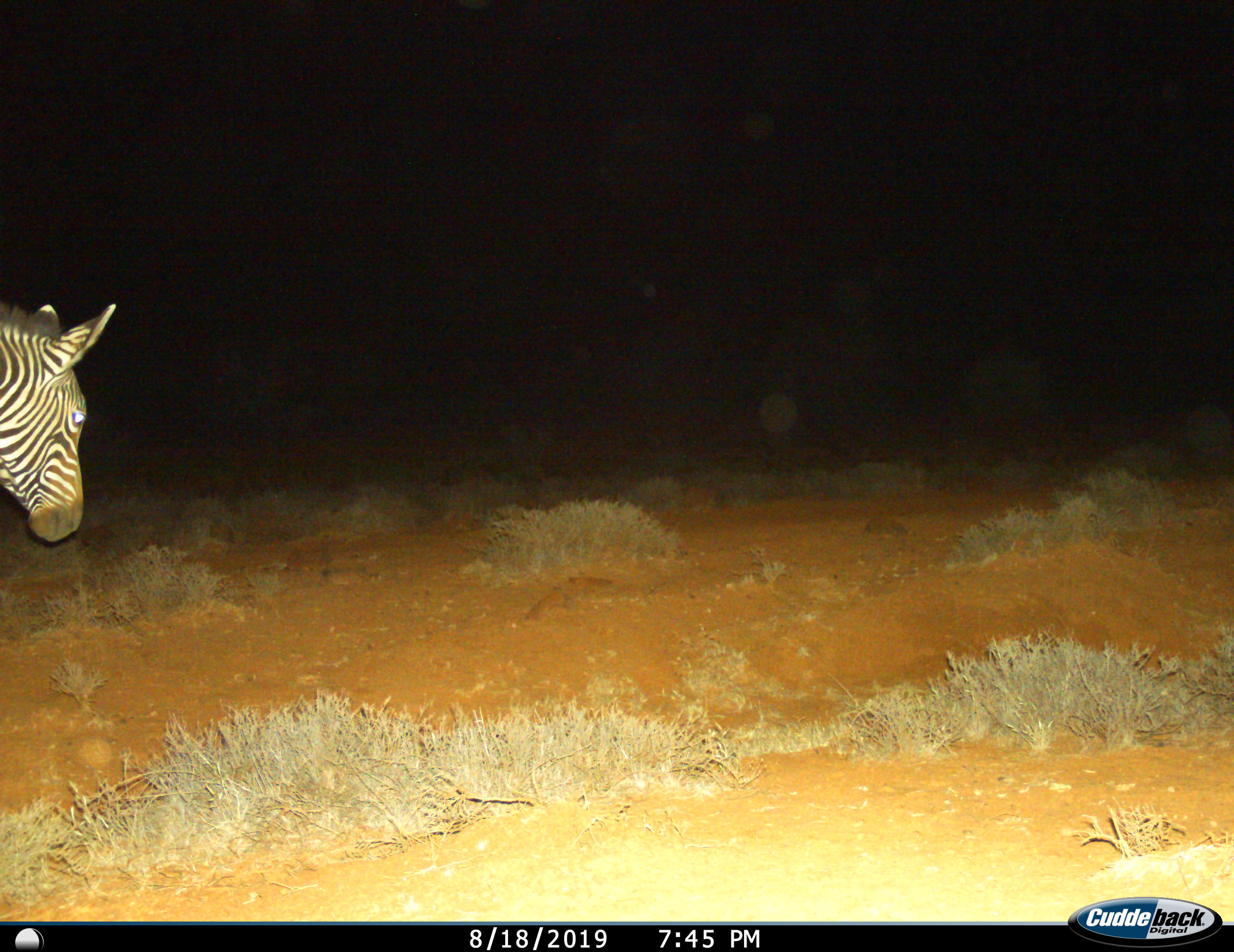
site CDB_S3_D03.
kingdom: Animalia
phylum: Chordata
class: Mammalia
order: Perissodactyla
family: Equidae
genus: Equus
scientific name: Equus zebra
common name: mountain zebra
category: zebramountain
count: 1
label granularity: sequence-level